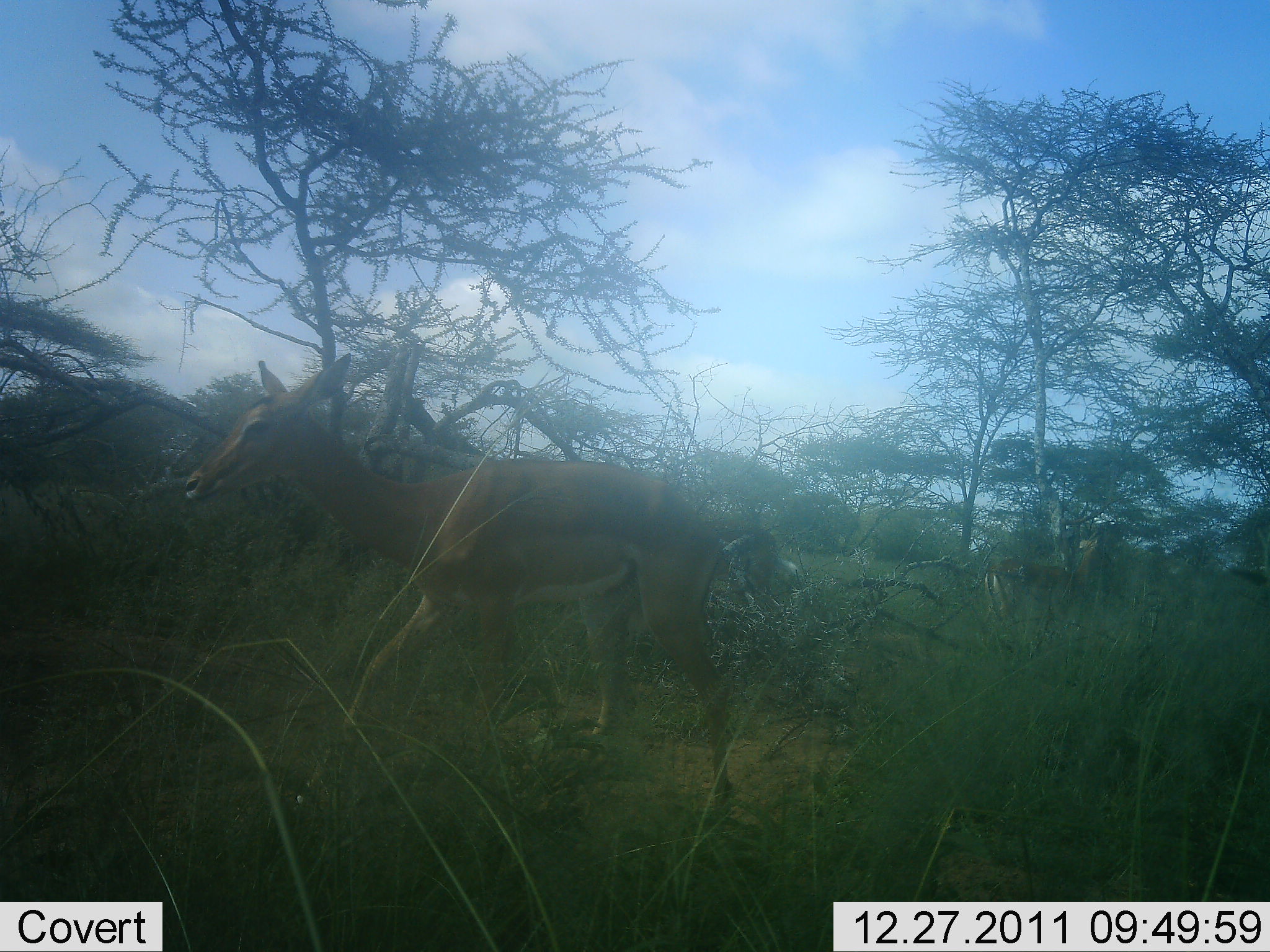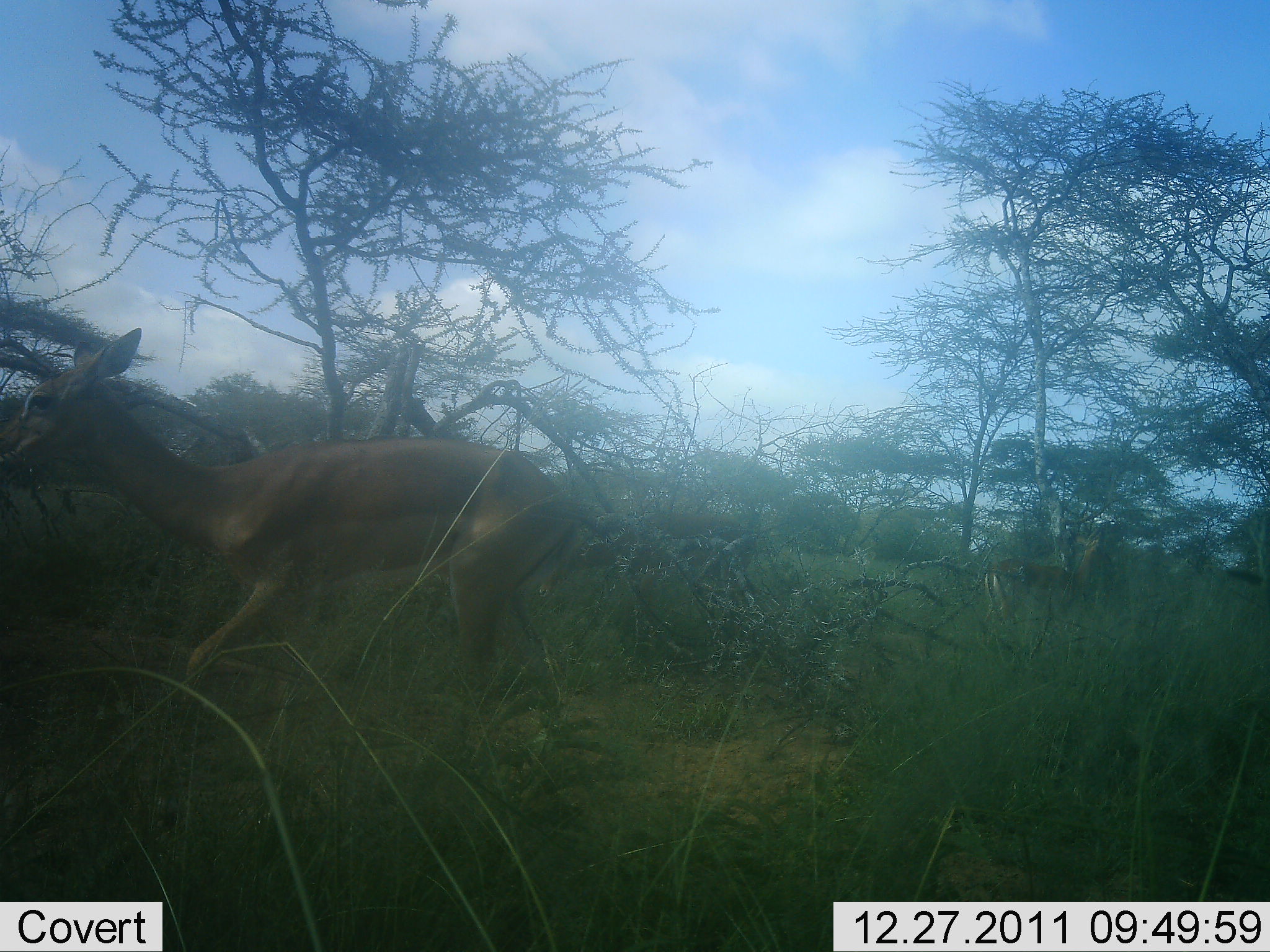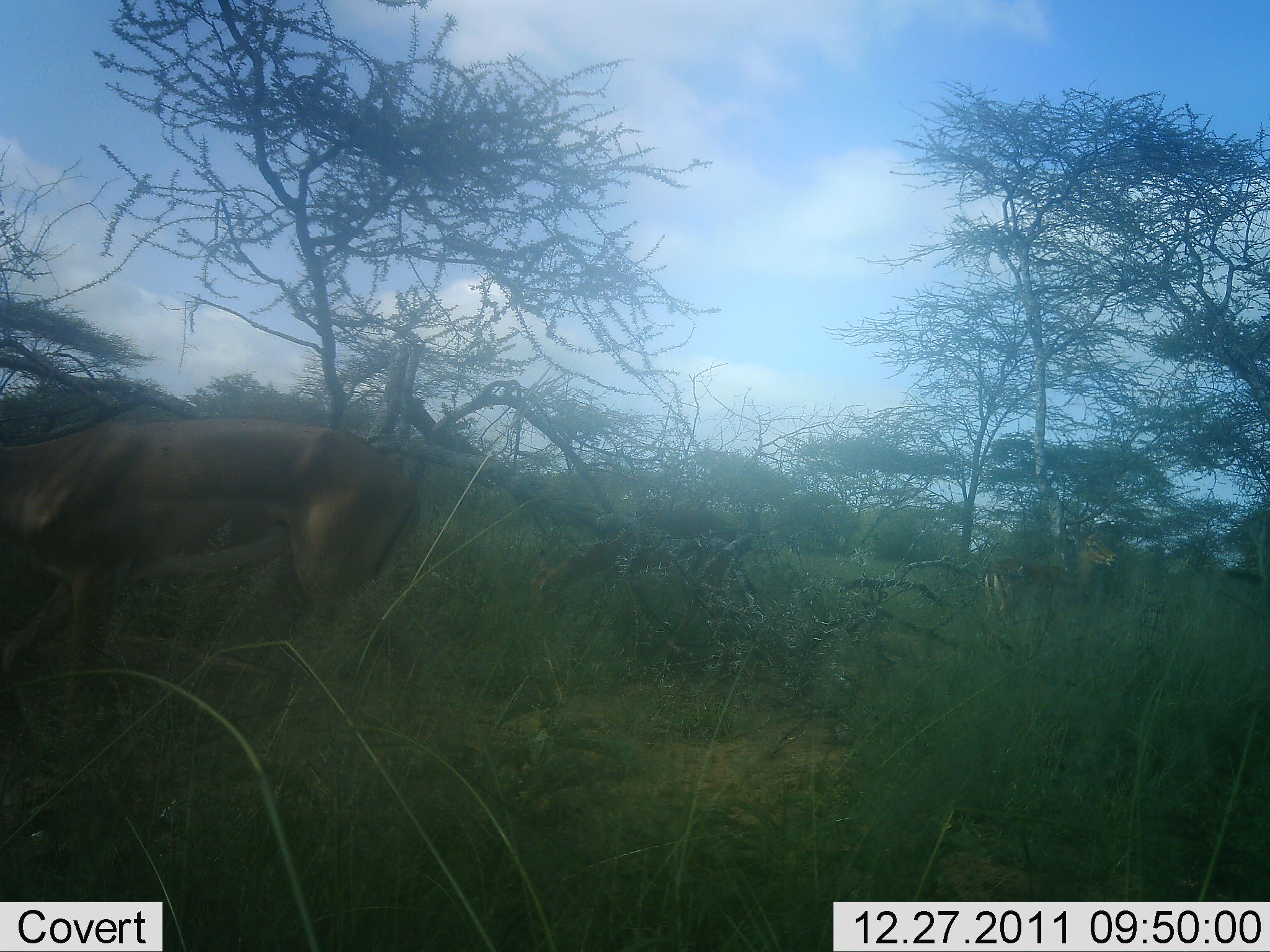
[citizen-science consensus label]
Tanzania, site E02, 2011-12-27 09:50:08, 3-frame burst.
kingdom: Animalia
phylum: Chordata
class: Mammalia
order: Artiodactyla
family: Bovidae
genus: Aepyceros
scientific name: Aepyceros melampus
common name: impala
Impala (Aepyceros melampus), count 2. Behavior (volunteer vote fractions): standing 45%, resting 0%, moving 100%, interacting 0%. Young present (vote fraction): 0%. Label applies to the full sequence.